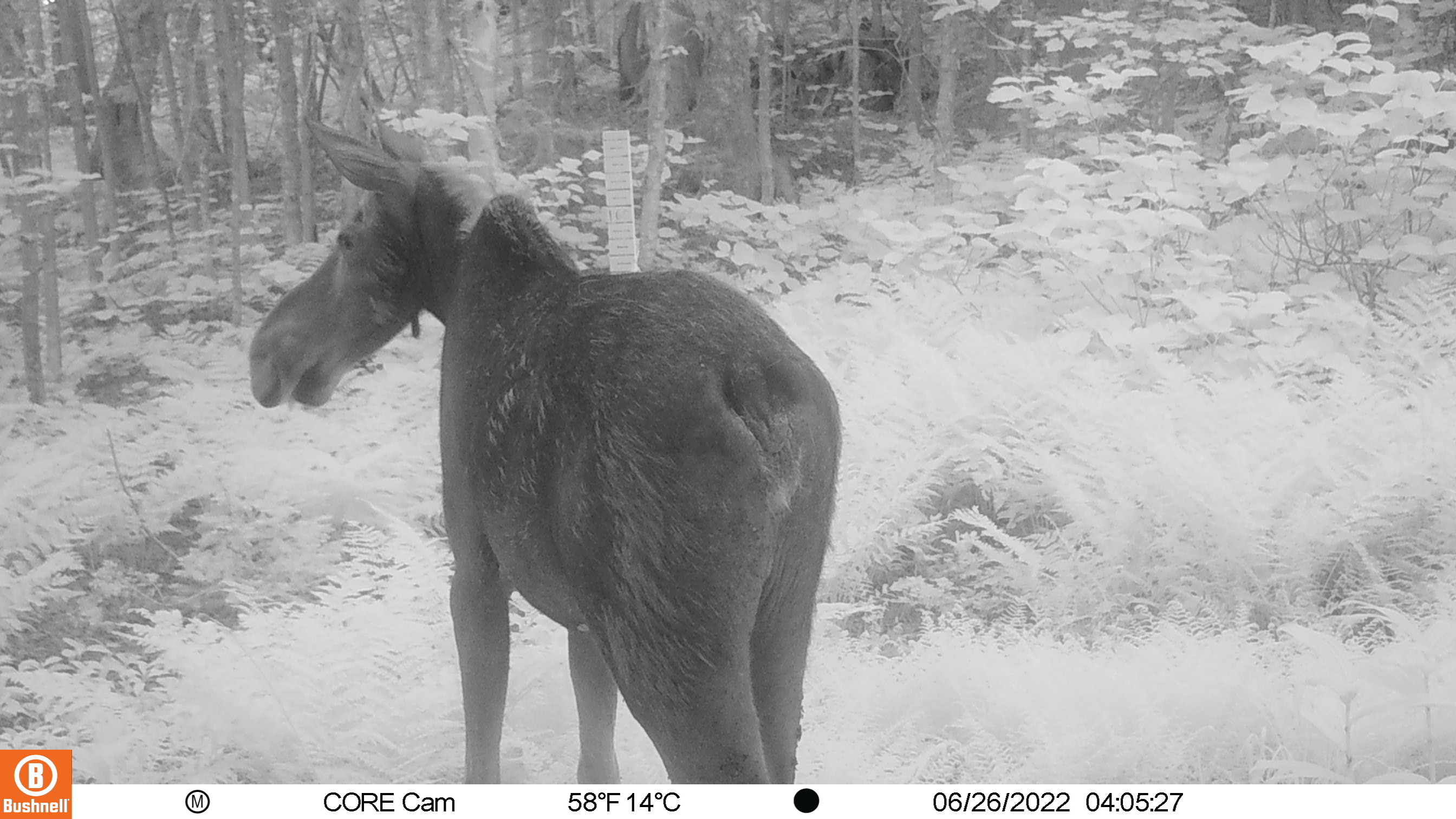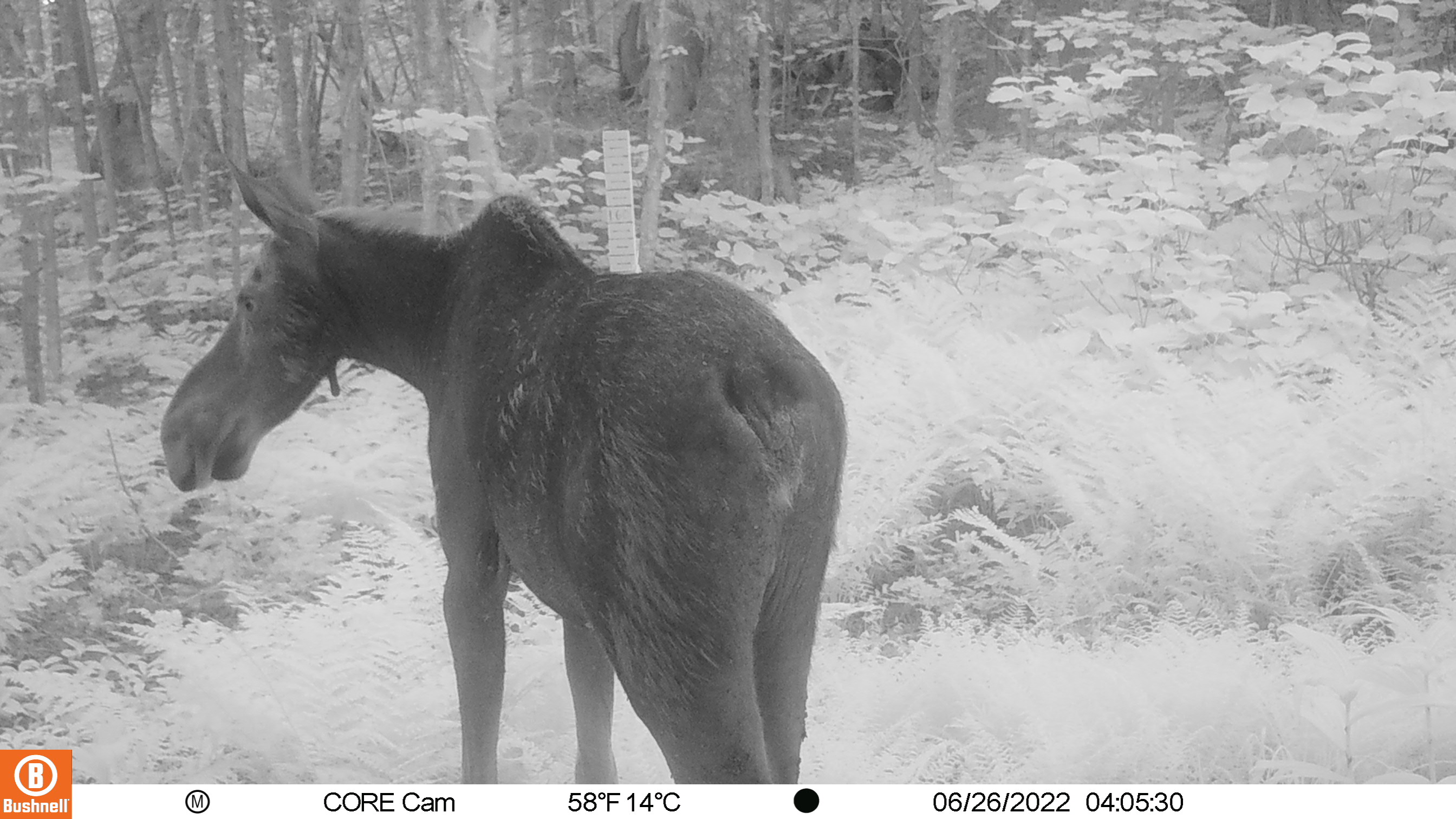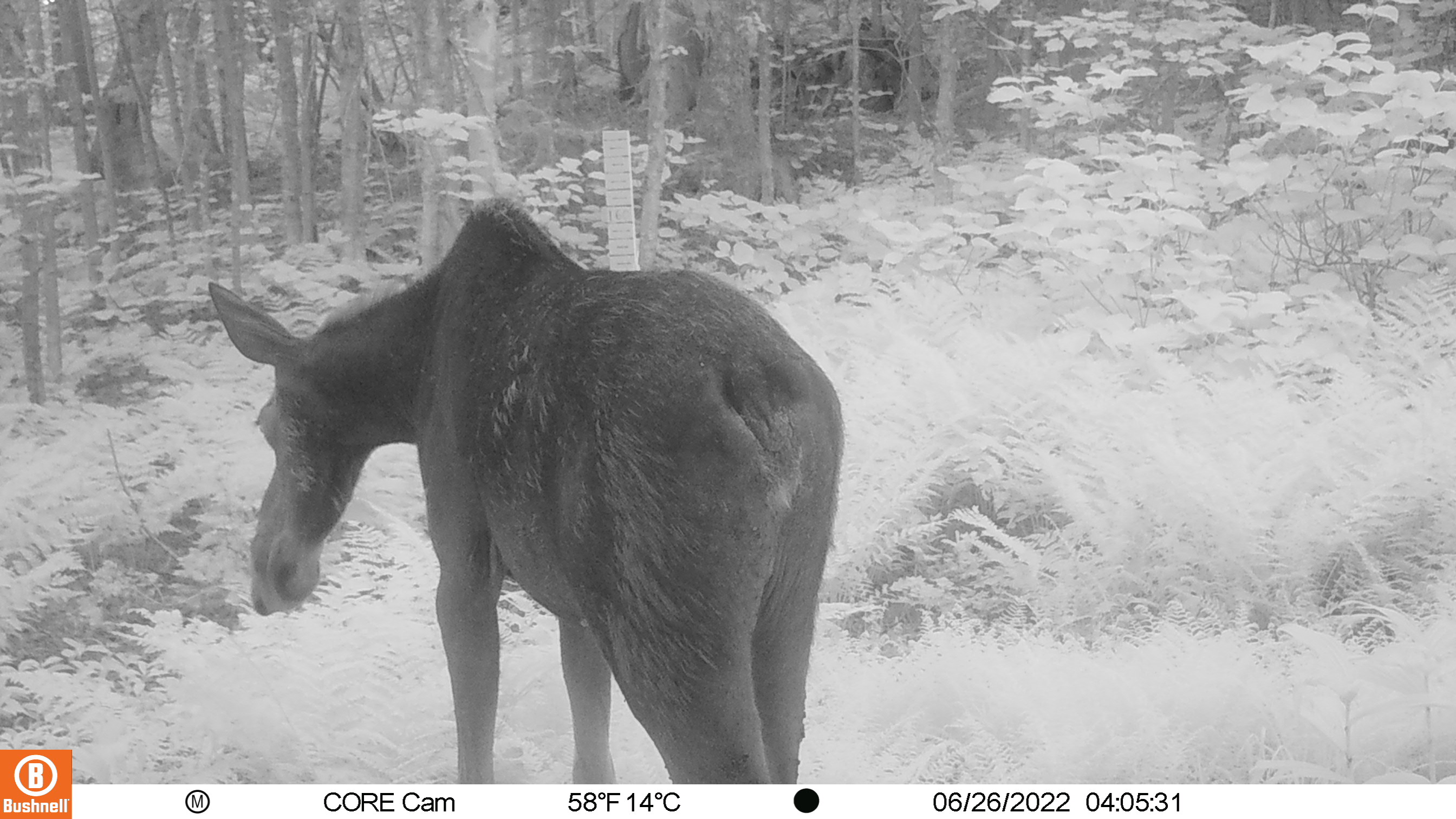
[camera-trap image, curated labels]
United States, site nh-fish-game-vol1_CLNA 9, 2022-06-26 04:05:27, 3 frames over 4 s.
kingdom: Animalia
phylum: Chordata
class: Mammalia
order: Artiodactyla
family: Cervidae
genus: Alces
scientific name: Alces alces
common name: moose